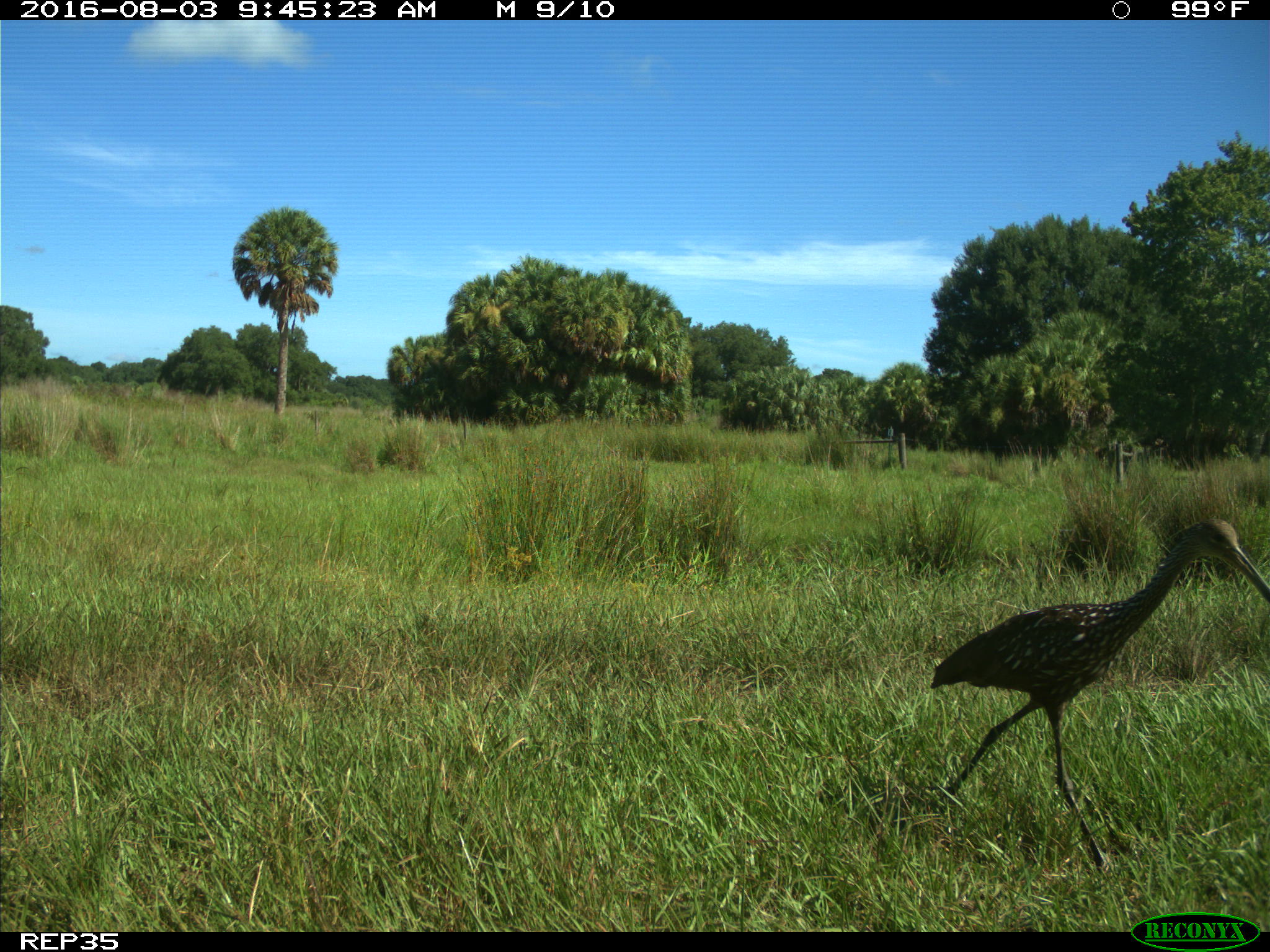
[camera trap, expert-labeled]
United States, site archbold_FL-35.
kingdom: Animalia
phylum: Chordata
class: Aves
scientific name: Aves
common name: birds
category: unidentified bird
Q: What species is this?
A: Unidentified bird (birds) (Aves).